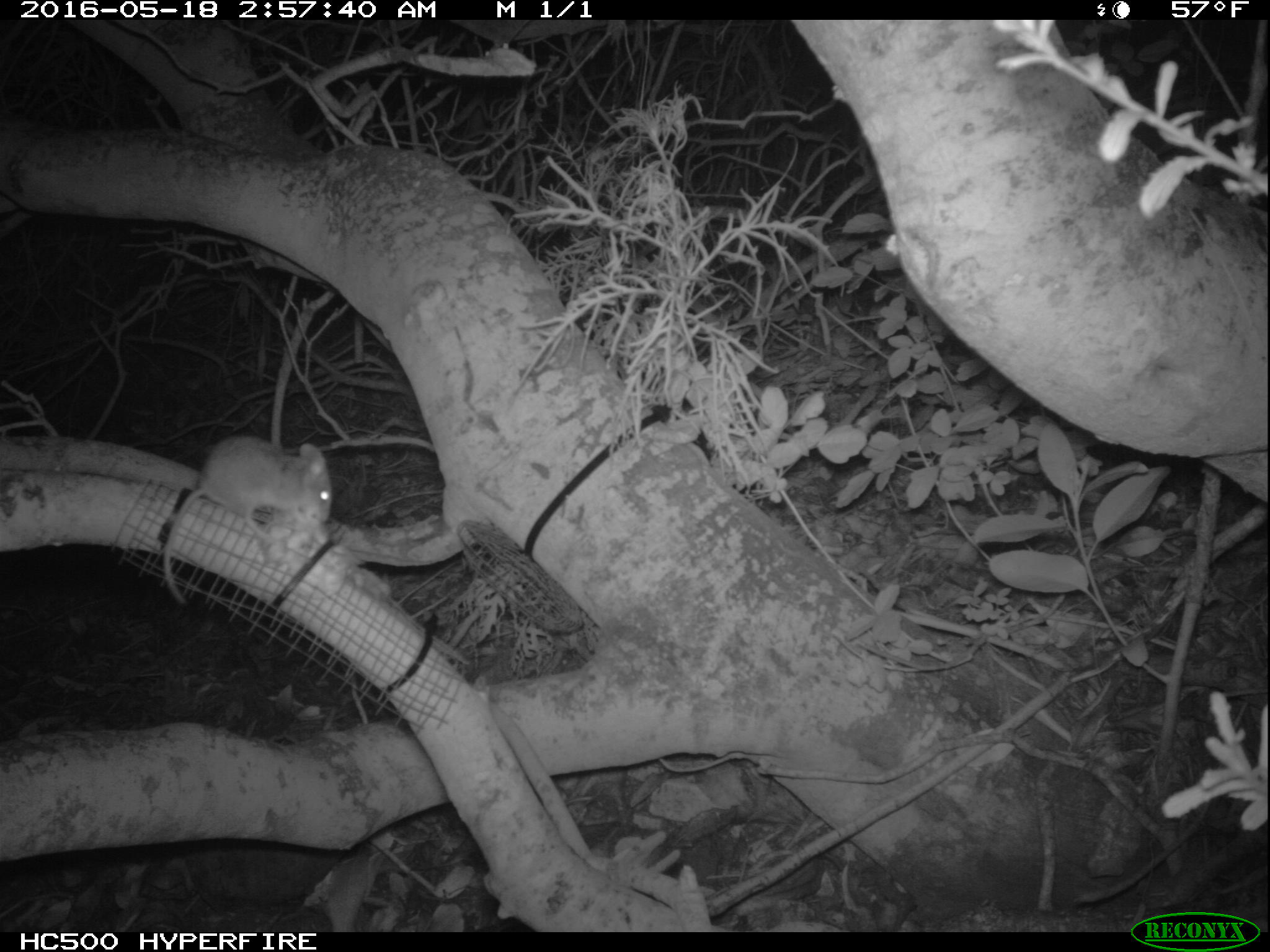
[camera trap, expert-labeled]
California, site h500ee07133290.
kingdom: Animalia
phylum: Chordata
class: Mammalia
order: Rodentia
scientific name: Rodentia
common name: rodent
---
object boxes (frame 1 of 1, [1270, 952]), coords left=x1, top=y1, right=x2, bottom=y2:
rodent: left=158, top=434, right=330, bottom=601